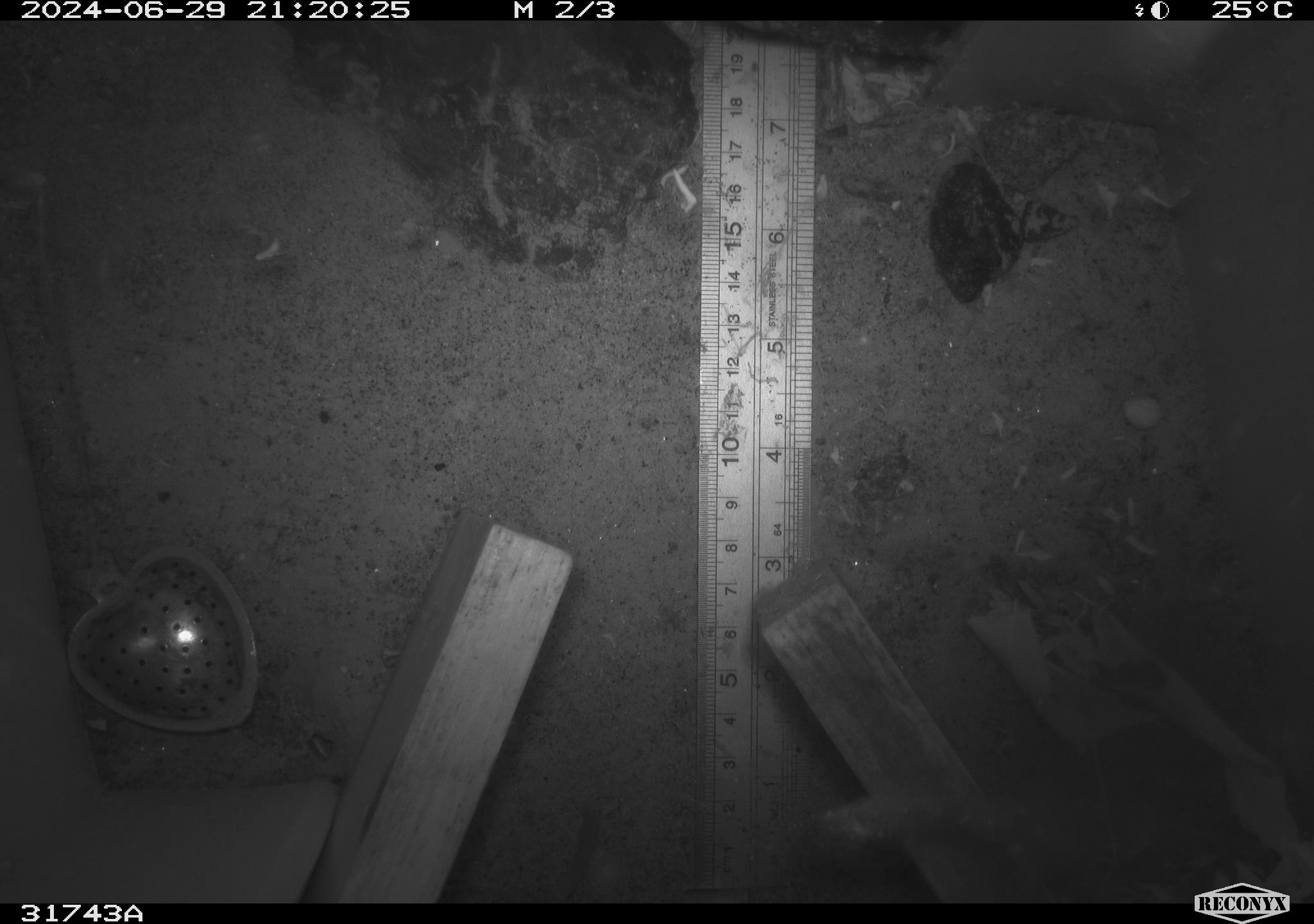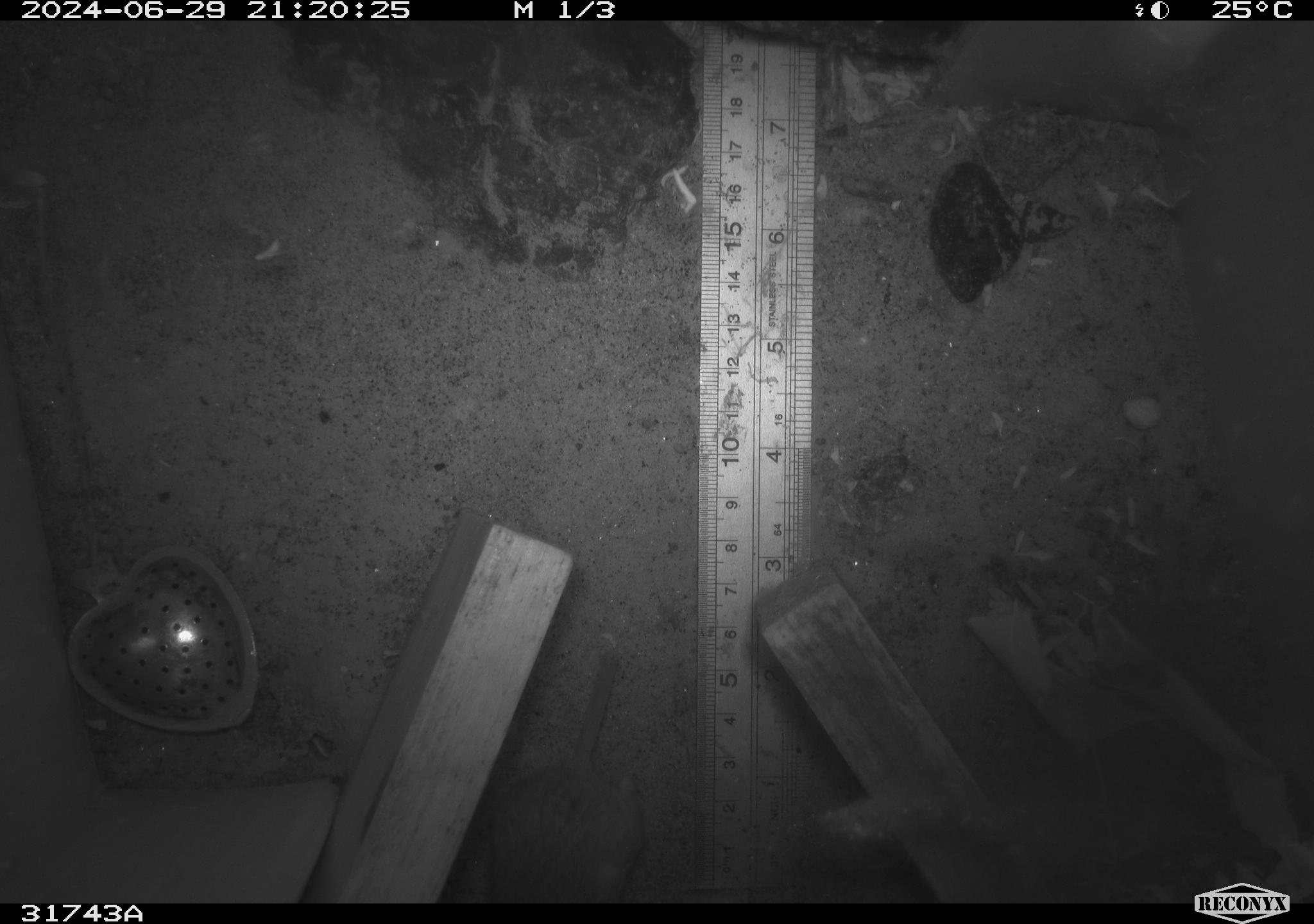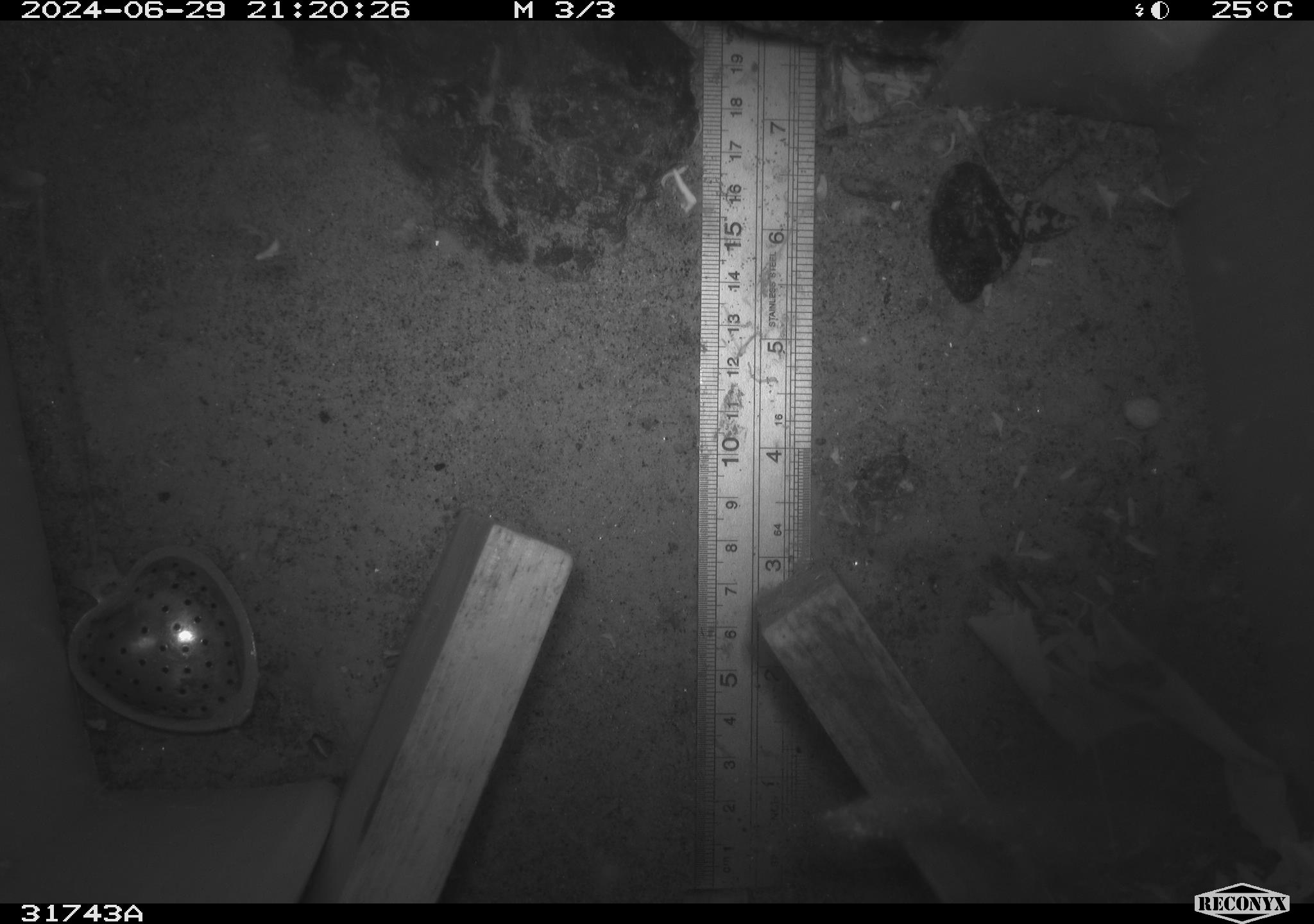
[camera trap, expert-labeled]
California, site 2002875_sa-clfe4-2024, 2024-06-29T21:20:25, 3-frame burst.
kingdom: Animalia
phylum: Chordata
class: Mammalia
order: Rodentia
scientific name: Rodentia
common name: rodent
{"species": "rodent (Rodentia)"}